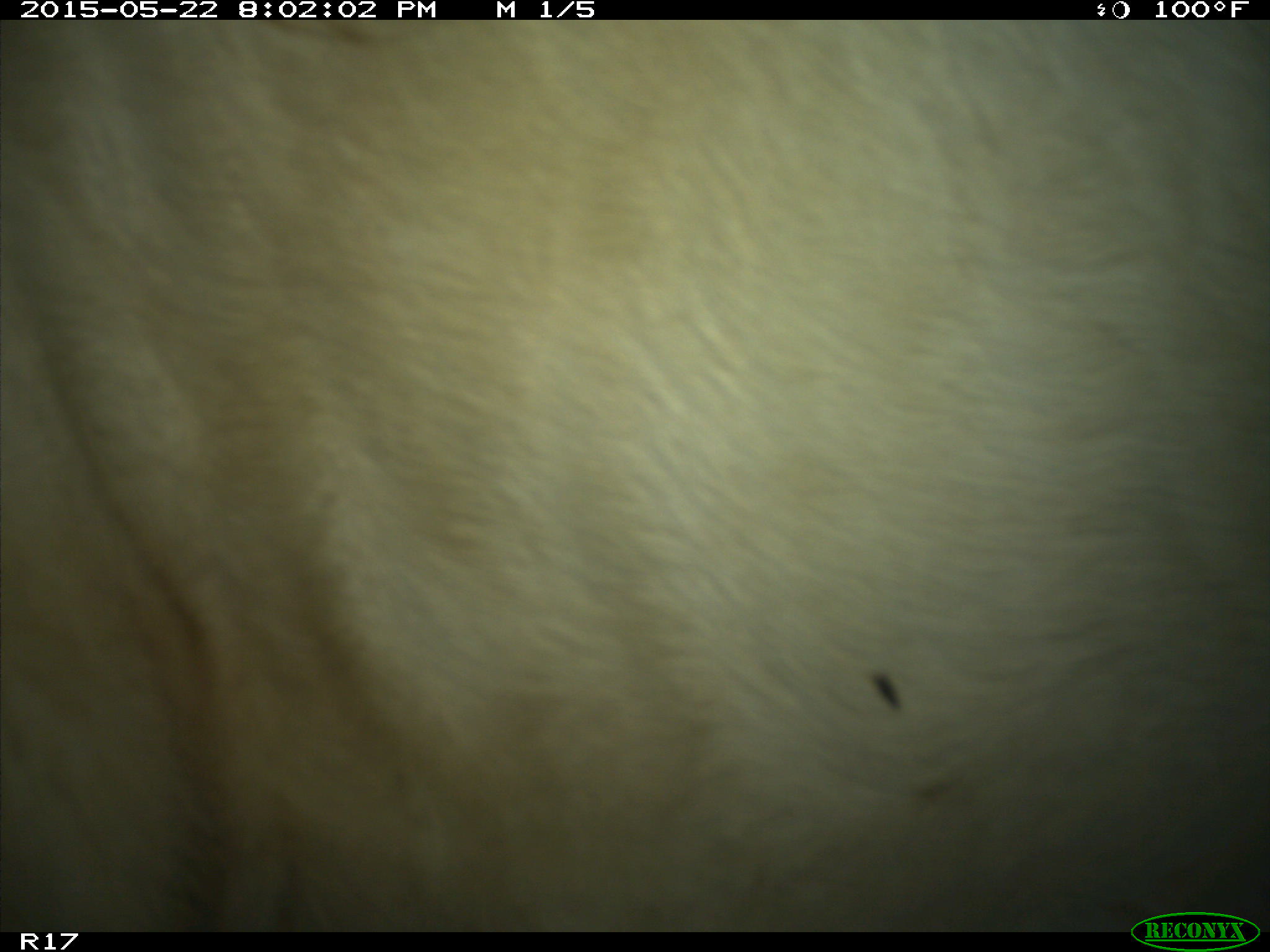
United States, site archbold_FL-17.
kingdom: Animalia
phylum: Chordata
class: Mammalia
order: Artiodactyla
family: Bovidae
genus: Bos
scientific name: Bos taurus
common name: domestic cow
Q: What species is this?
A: Bos taurus (domestic cow).